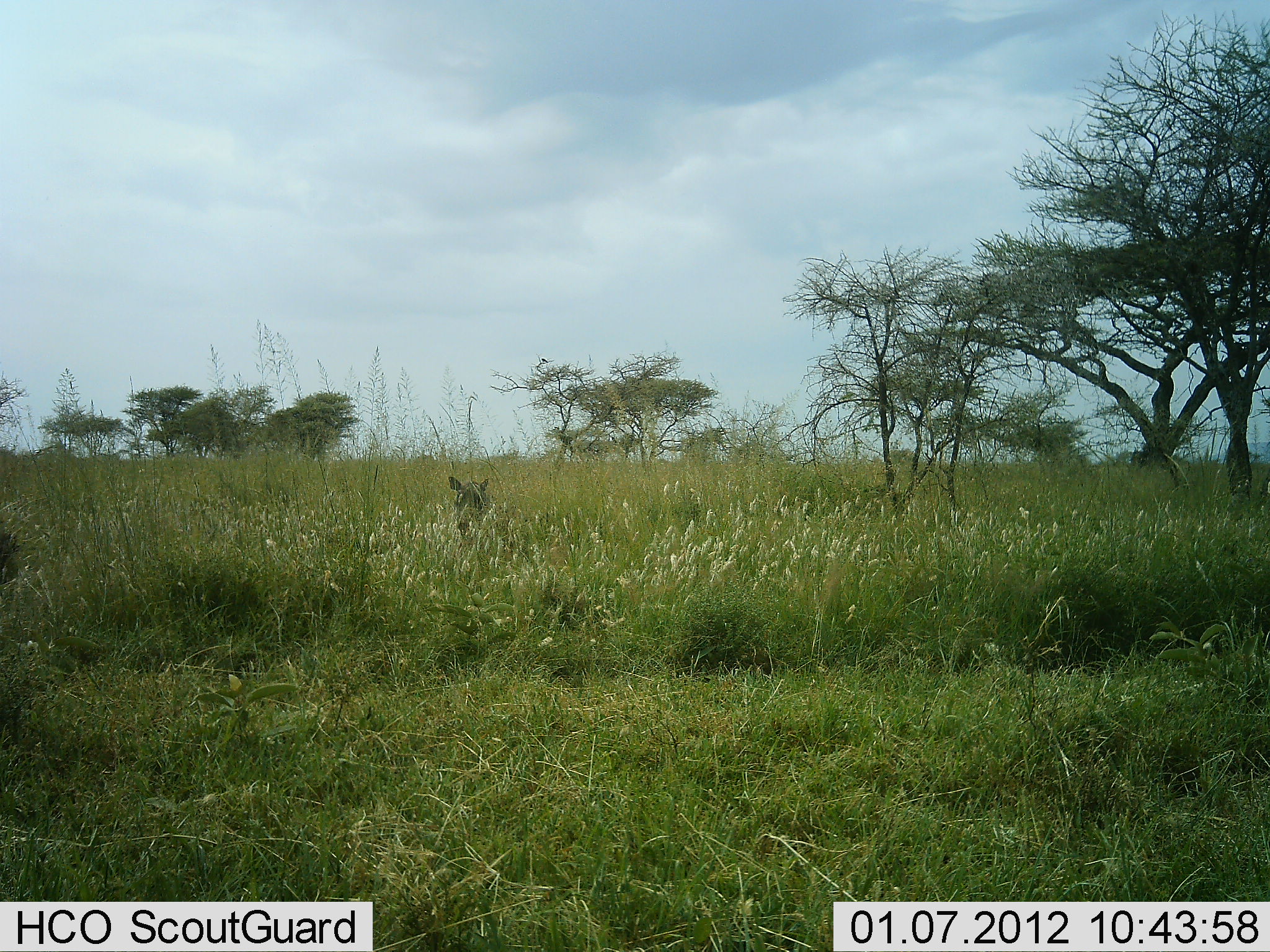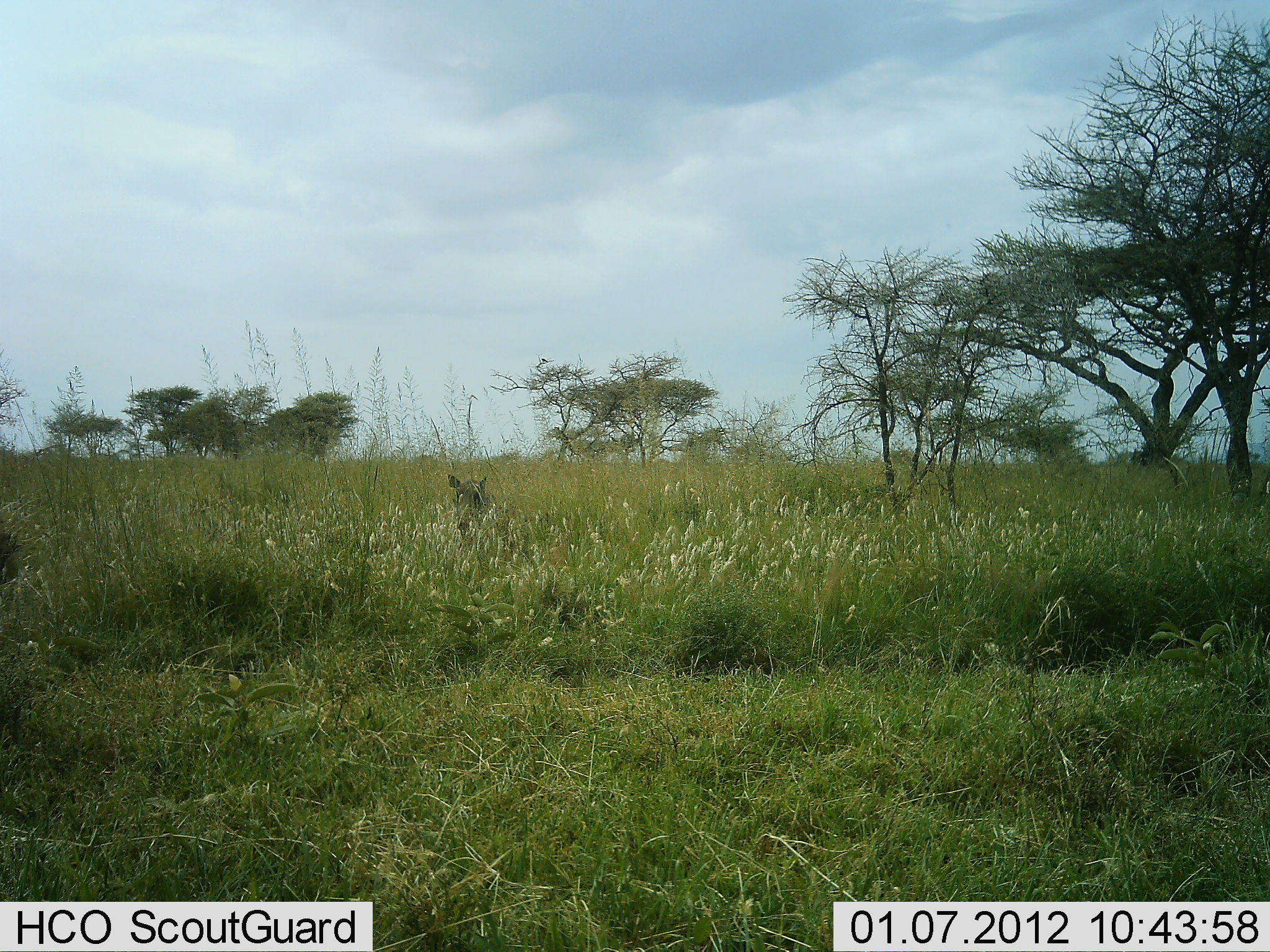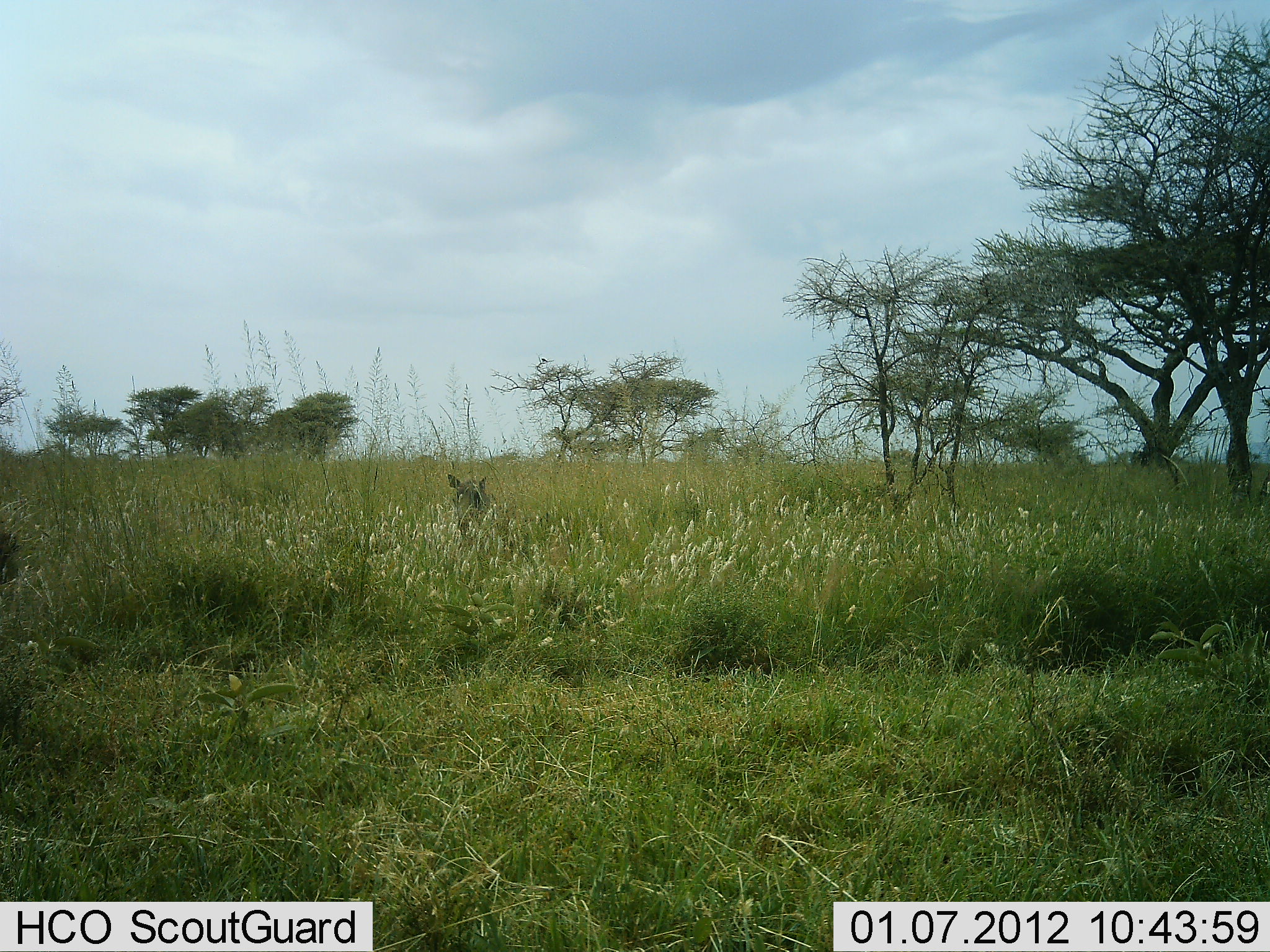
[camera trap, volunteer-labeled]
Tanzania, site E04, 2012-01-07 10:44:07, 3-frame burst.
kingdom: Animalia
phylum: Chordata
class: Mammalia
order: Artiodactyla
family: Suidae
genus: Phacochoerus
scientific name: Phacochoerus africanus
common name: warthog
Warthog (Phacochoerus africanus), count 1. Behavior (volunteer vote fractions): standing 90%, resting 10%, moving 0%, interacting 0%. Young present (vote fraction): 0%. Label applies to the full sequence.